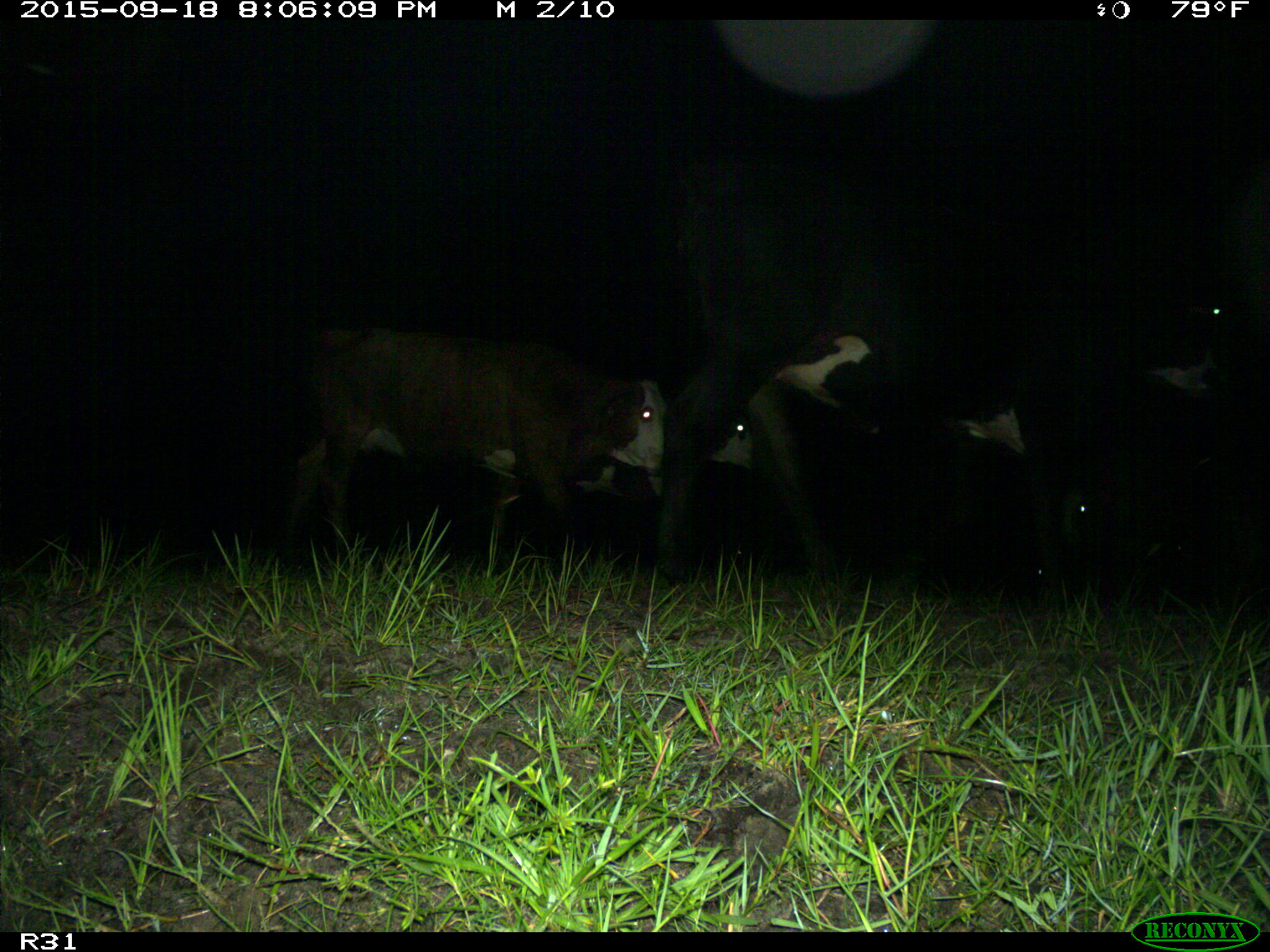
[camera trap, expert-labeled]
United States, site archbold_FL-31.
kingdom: Animalia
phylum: Chordata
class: Mammalia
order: Artiodactyla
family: Bovidae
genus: Bos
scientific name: Bos taurus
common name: domestic cow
Bos taurus (domestic cow).